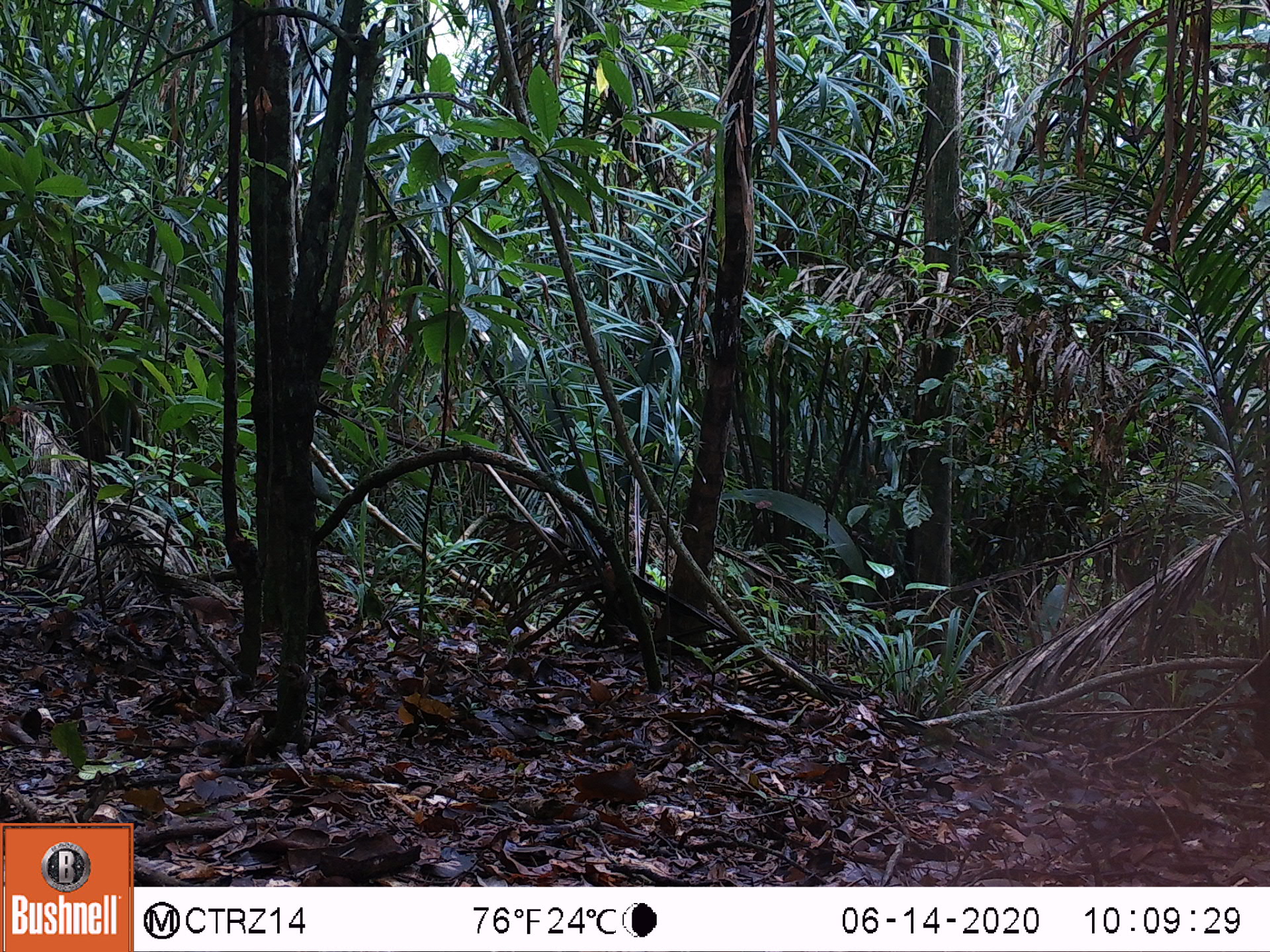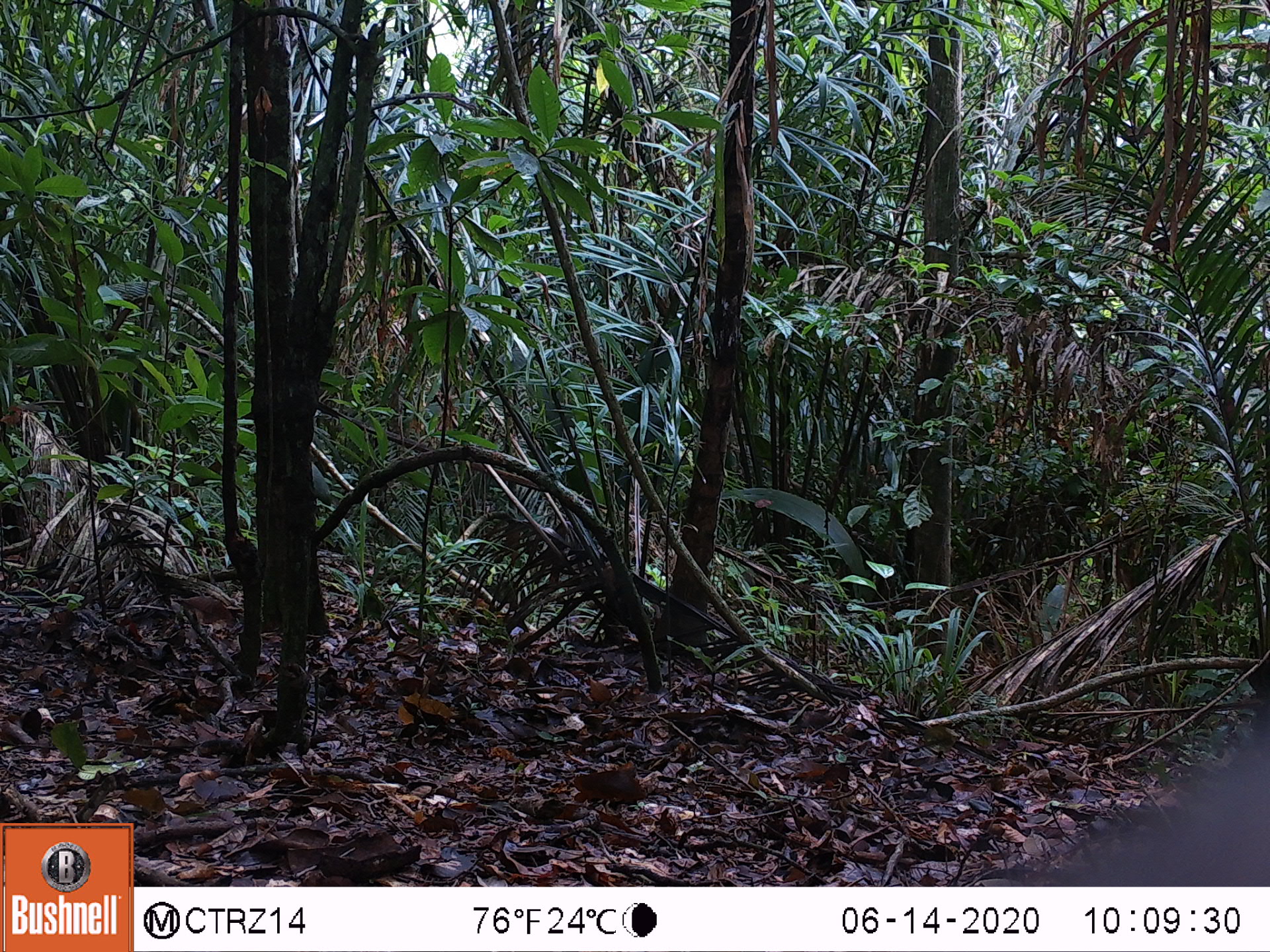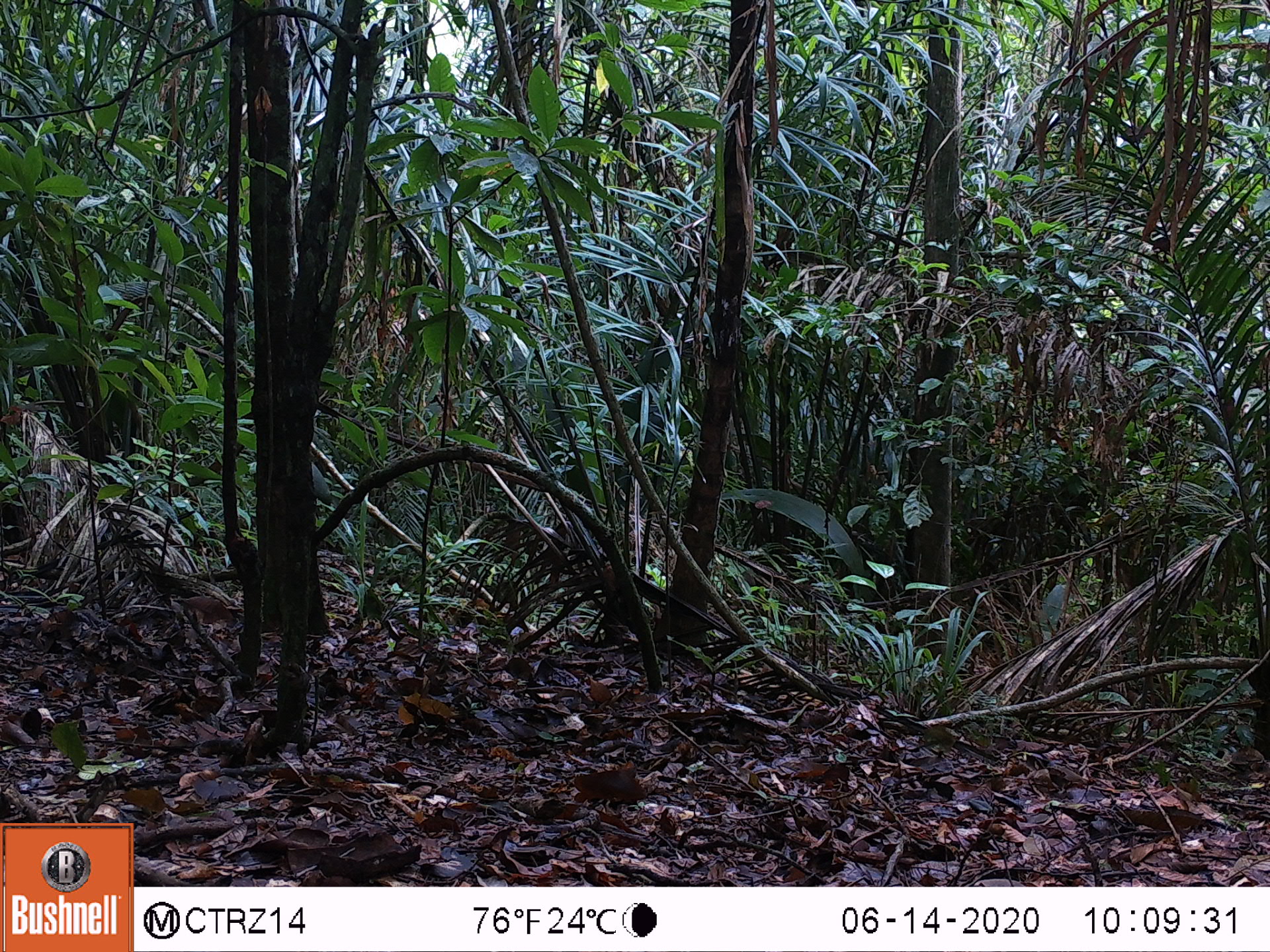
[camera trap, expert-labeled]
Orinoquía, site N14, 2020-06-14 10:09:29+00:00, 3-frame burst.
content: unidentified animal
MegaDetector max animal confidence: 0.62